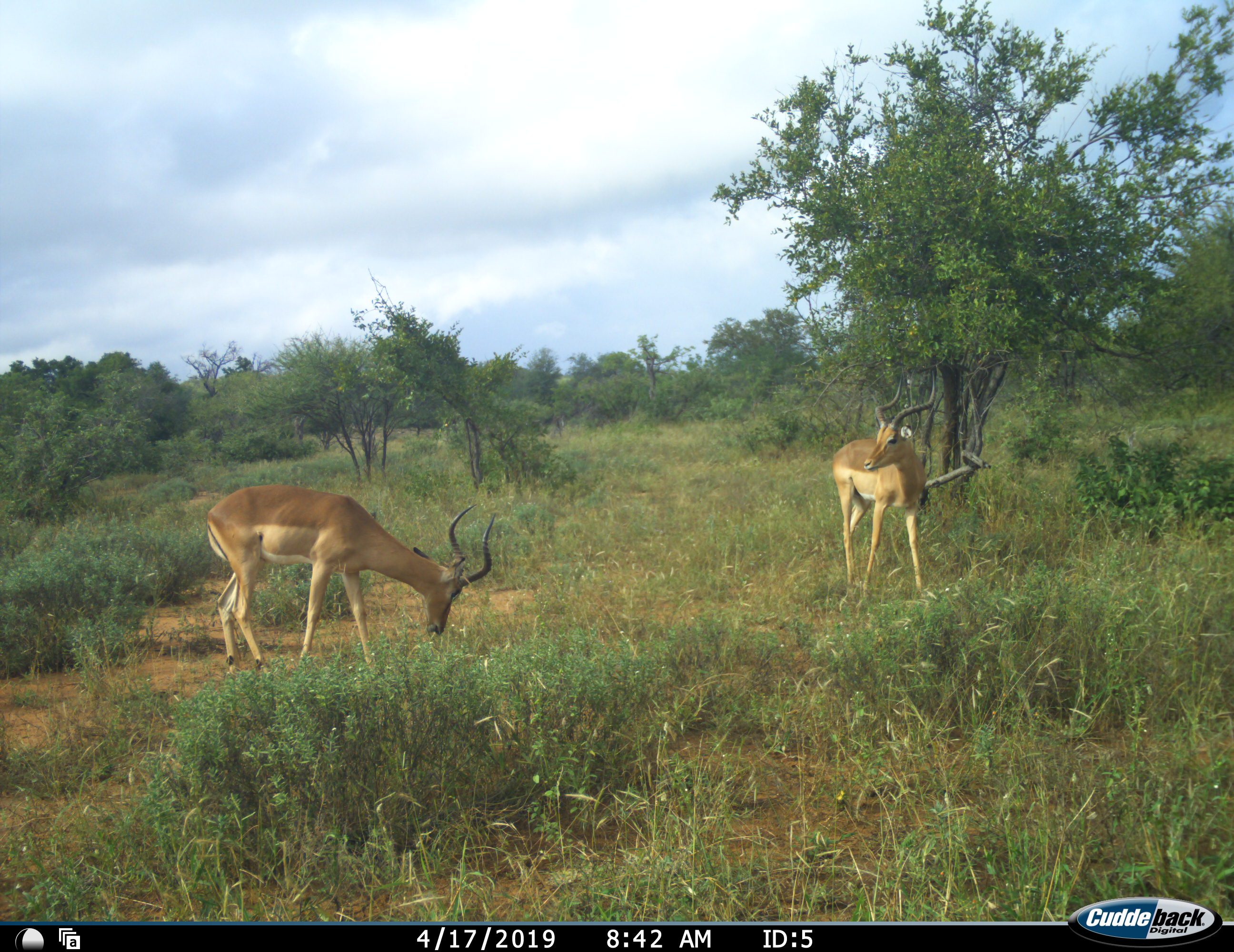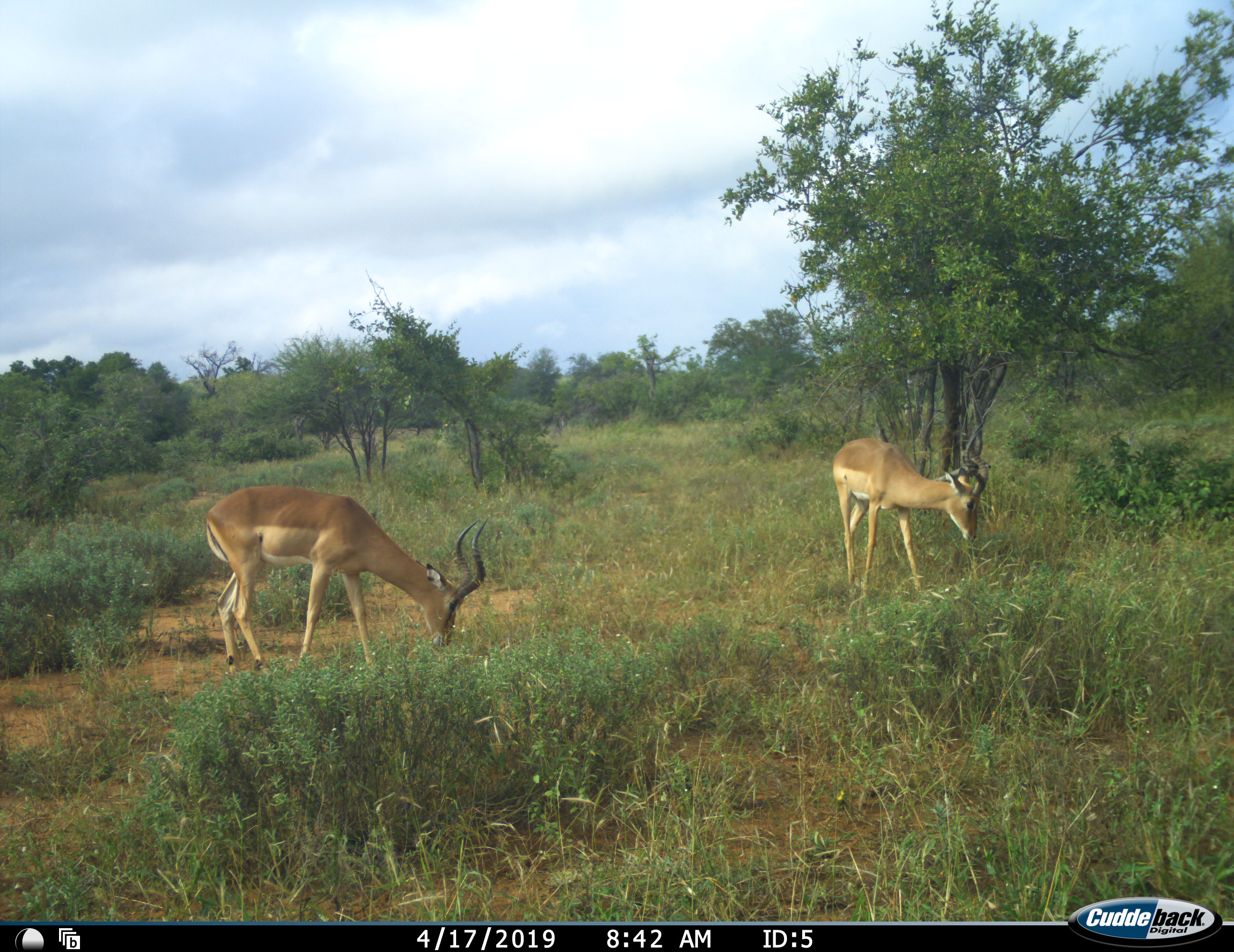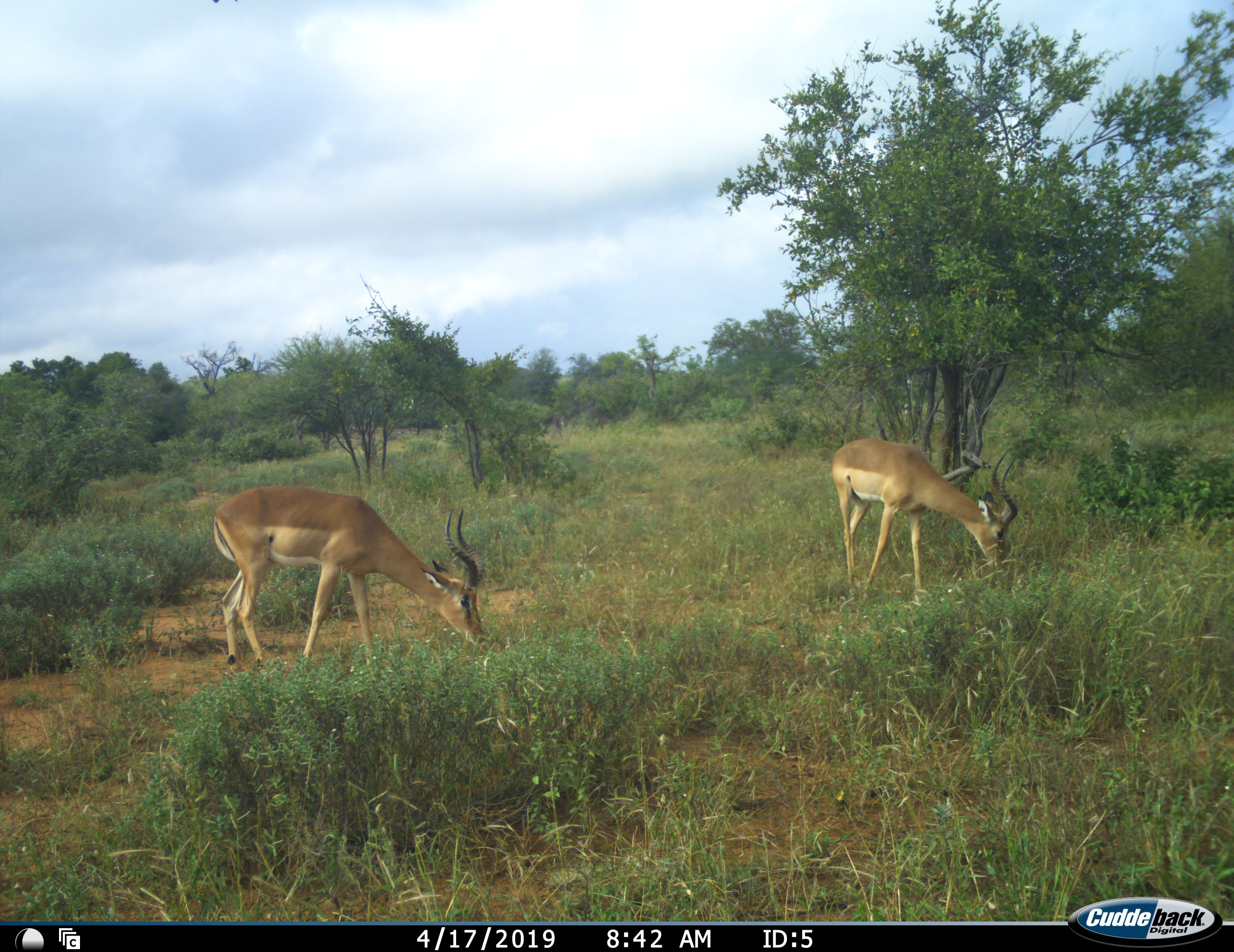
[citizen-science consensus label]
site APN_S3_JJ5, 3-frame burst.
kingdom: Animalia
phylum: Chordata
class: Mammalia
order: Artiodactyla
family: Bovidae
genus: Aepyceros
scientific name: Aepyceros melampus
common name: impala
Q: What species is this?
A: Impala (Aepyceros melampus).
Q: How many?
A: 2.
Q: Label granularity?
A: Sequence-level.